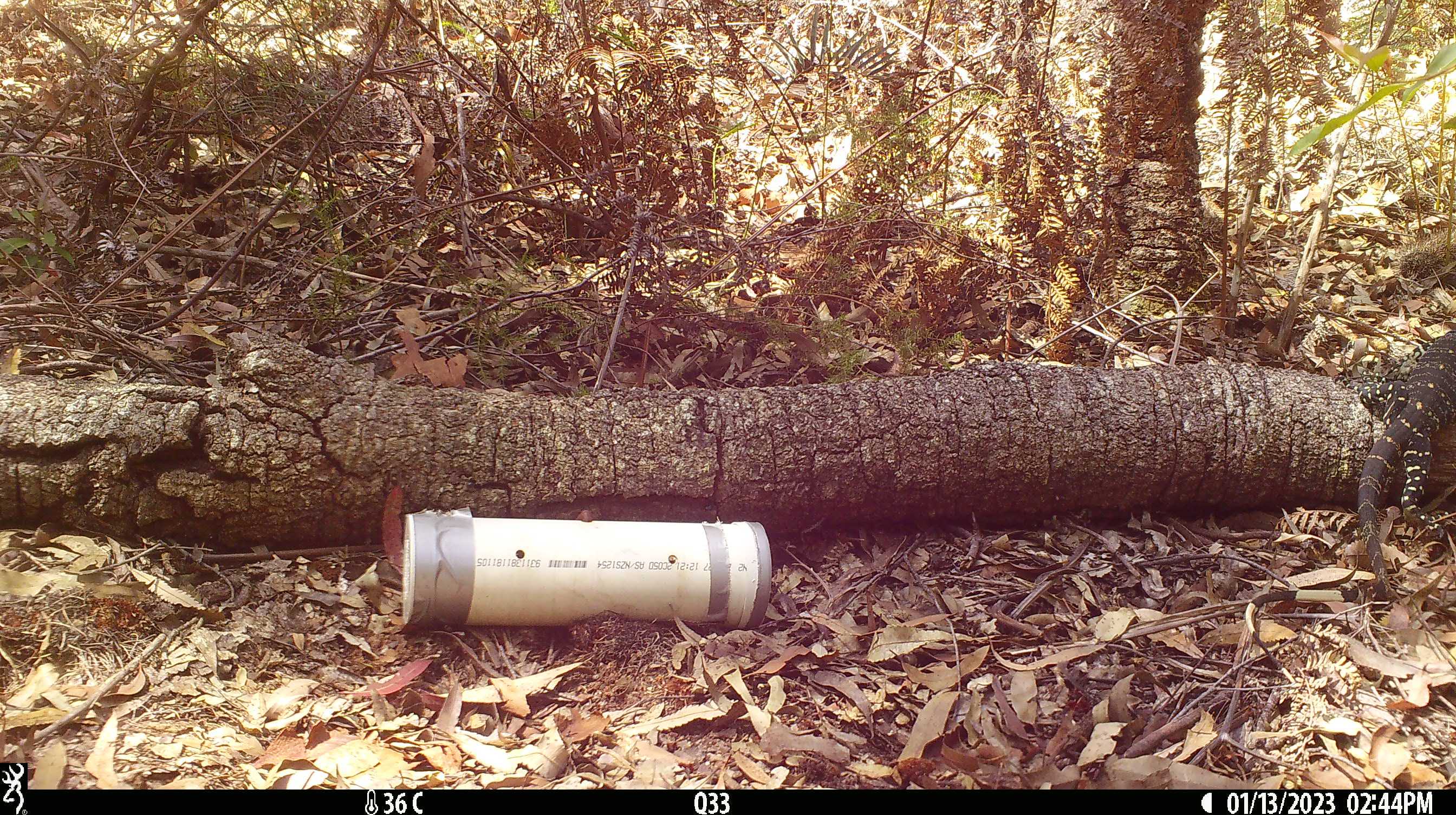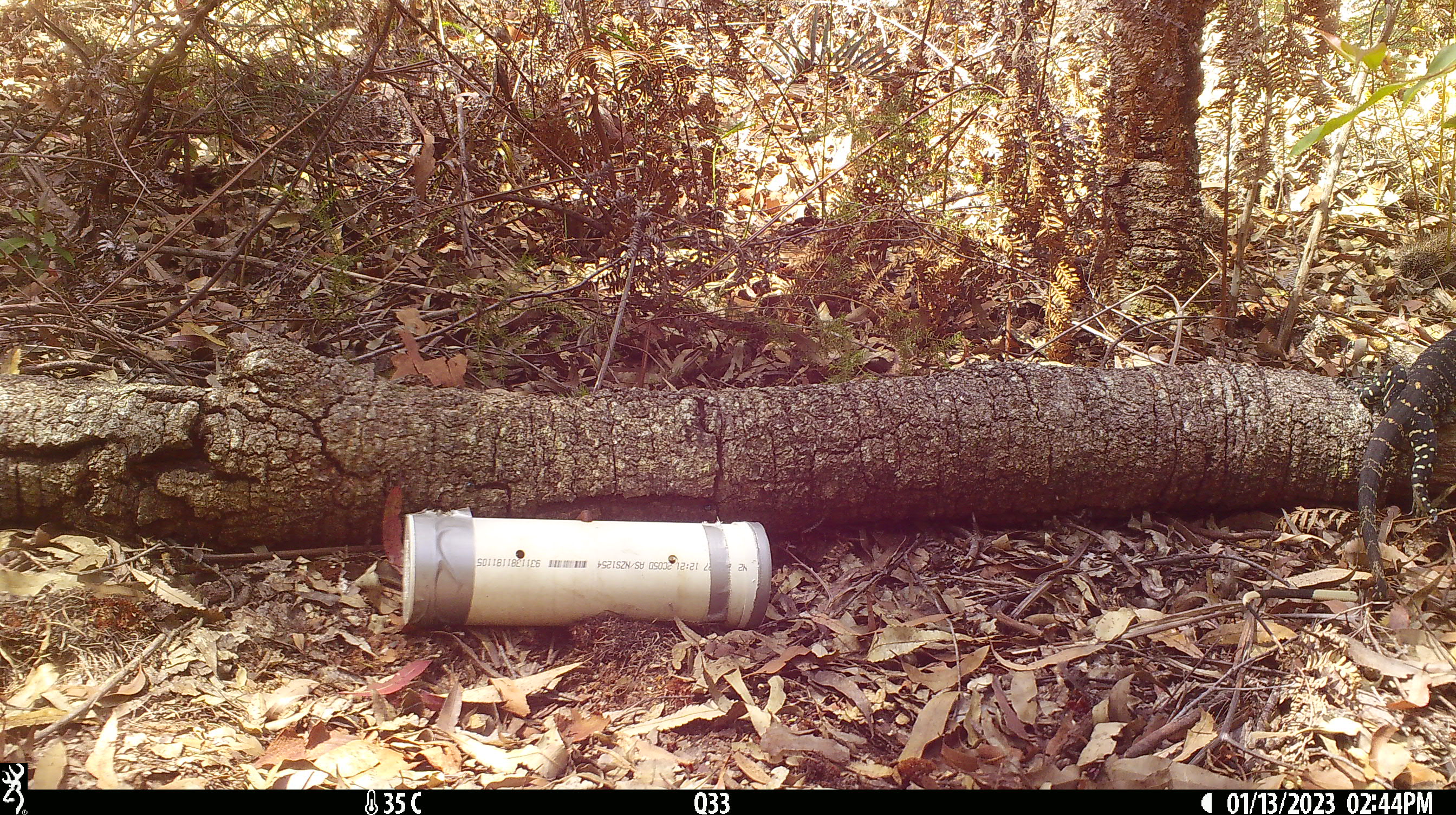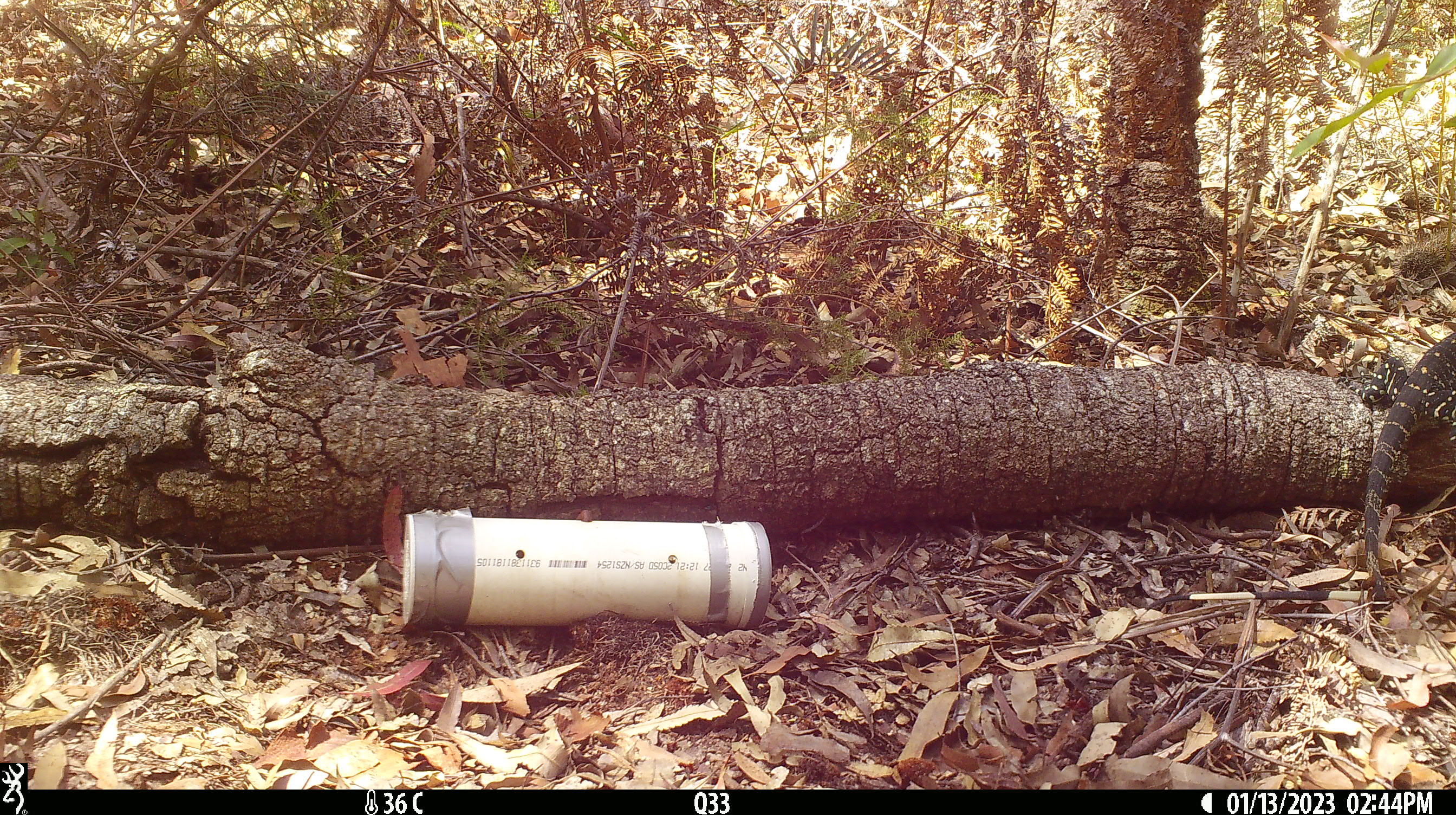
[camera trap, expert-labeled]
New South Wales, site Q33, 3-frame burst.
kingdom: Animalia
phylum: Chordata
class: Reptilia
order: Squamata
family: Varanidae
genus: Varanus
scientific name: Varanus varius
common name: lace monitor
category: goanna